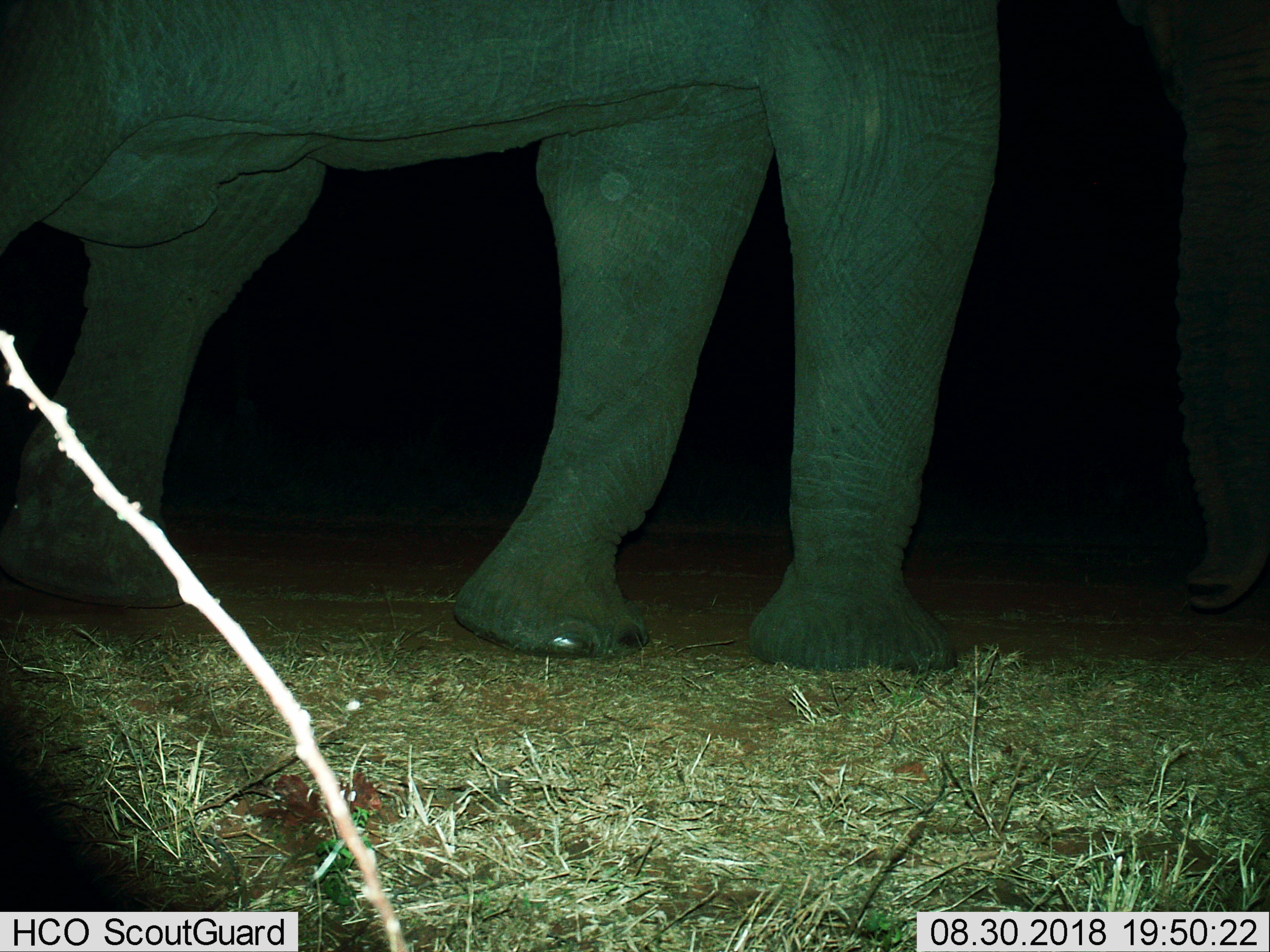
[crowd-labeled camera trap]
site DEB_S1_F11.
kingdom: Animalia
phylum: Chordata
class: Mammalia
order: Proboscidea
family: Elephantidae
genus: Loxodonta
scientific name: Loxodonta africana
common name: african bush elephant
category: elephant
Elephant (african bush elephant) (Loxodonta africana), count 1. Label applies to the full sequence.